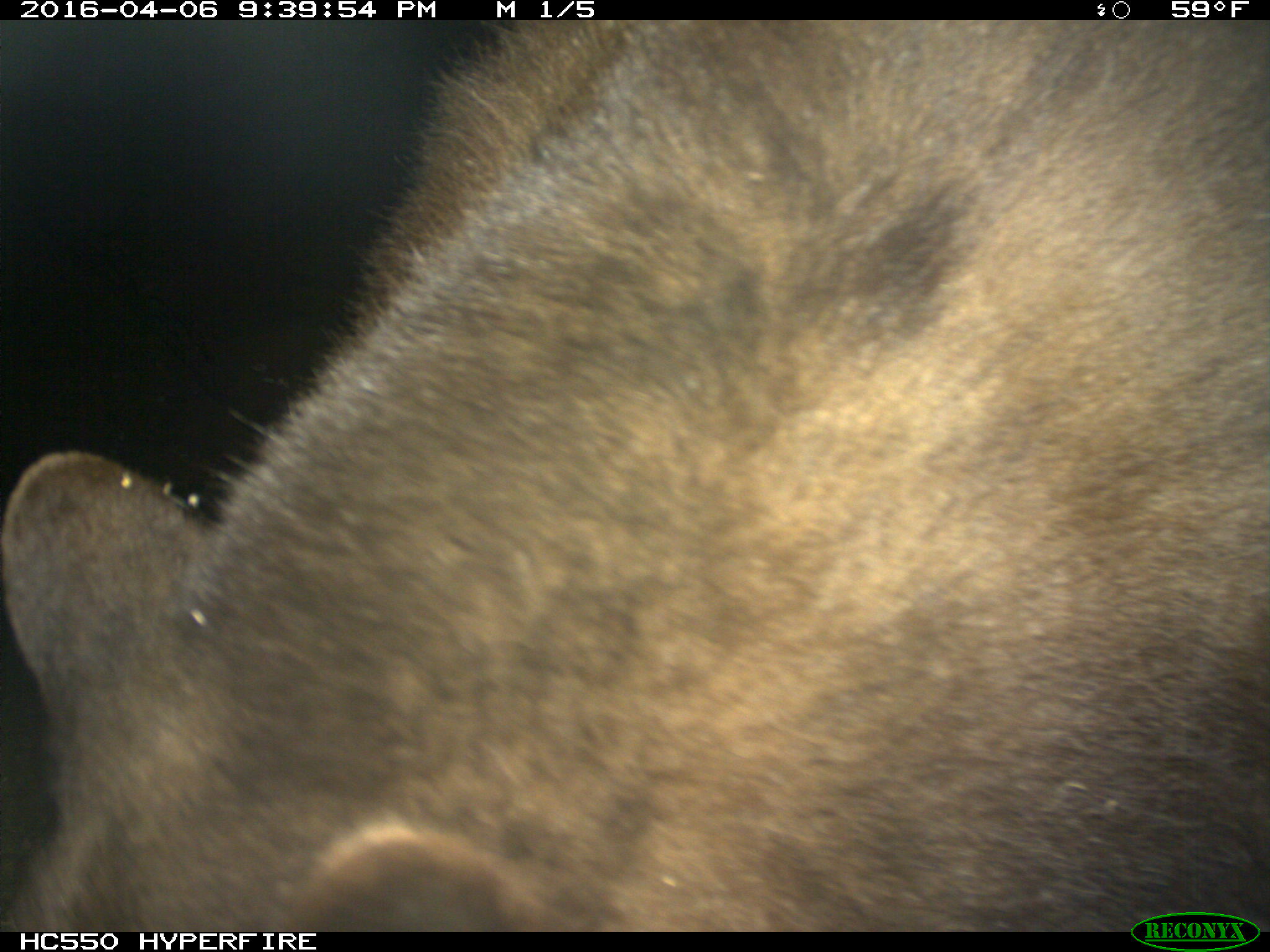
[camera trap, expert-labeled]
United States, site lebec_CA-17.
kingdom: Animalia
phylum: Chordata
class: Mammalia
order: Carnivora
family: Ursidae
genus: Ursus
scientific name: Ursus americanus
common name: american black bear